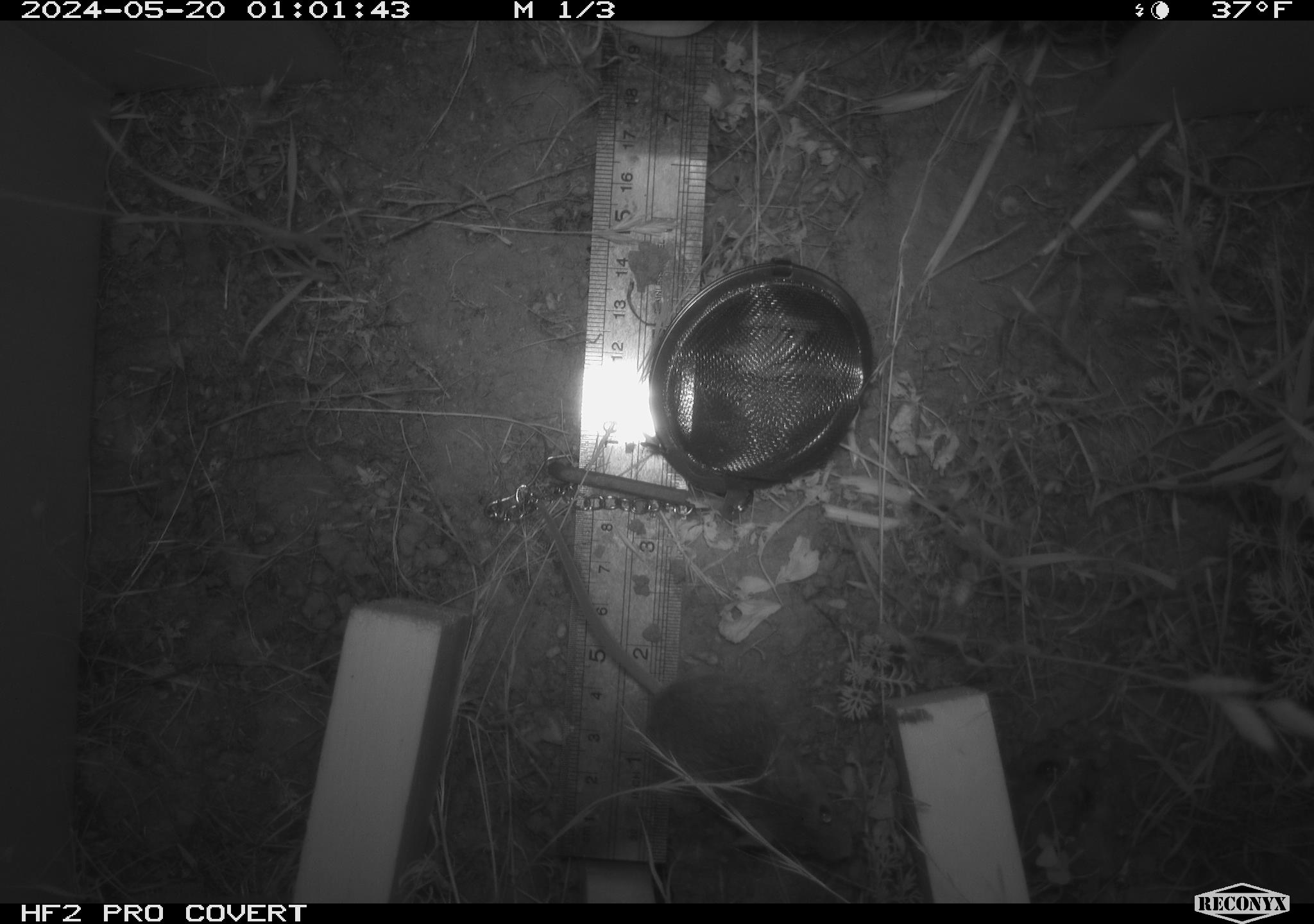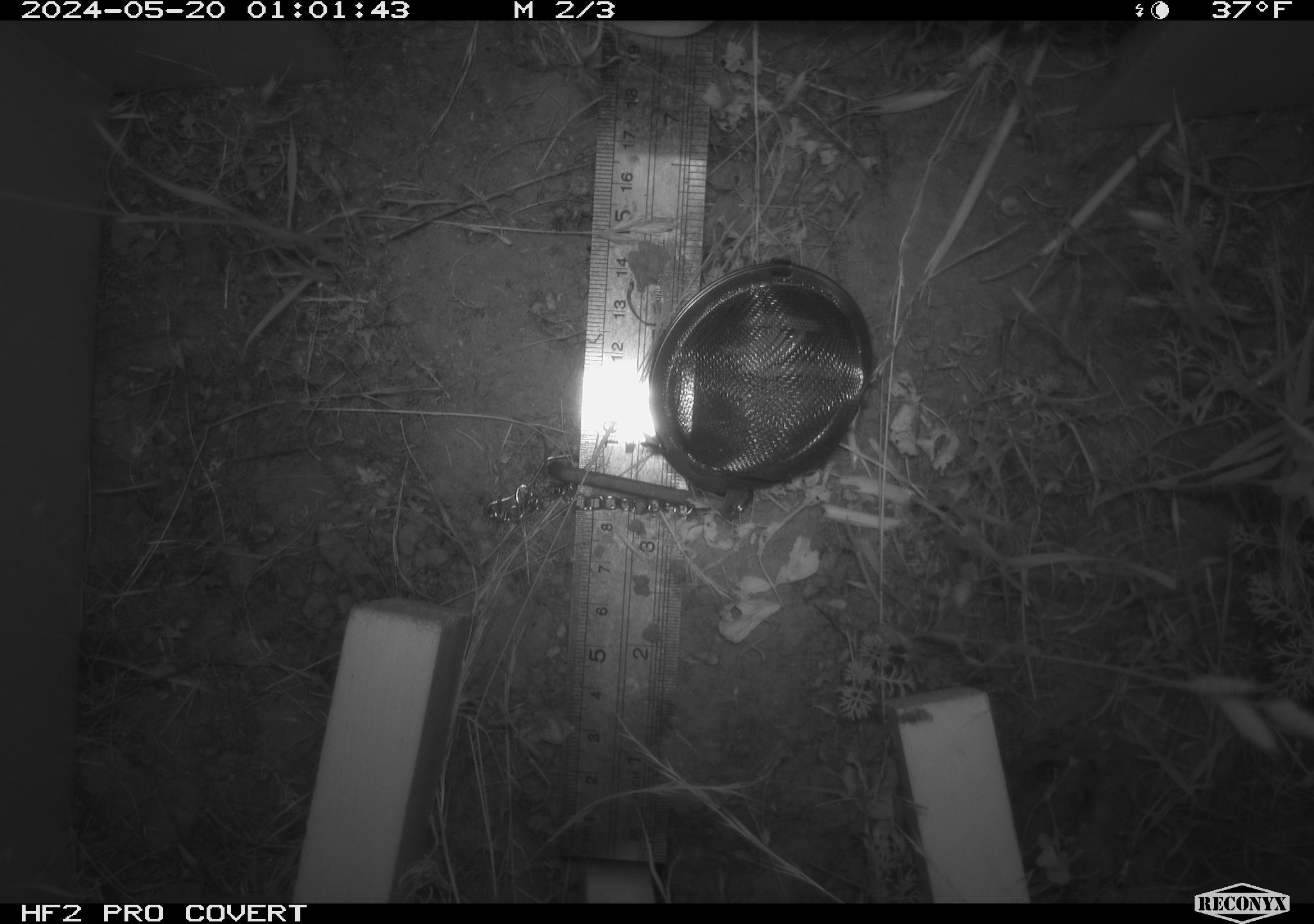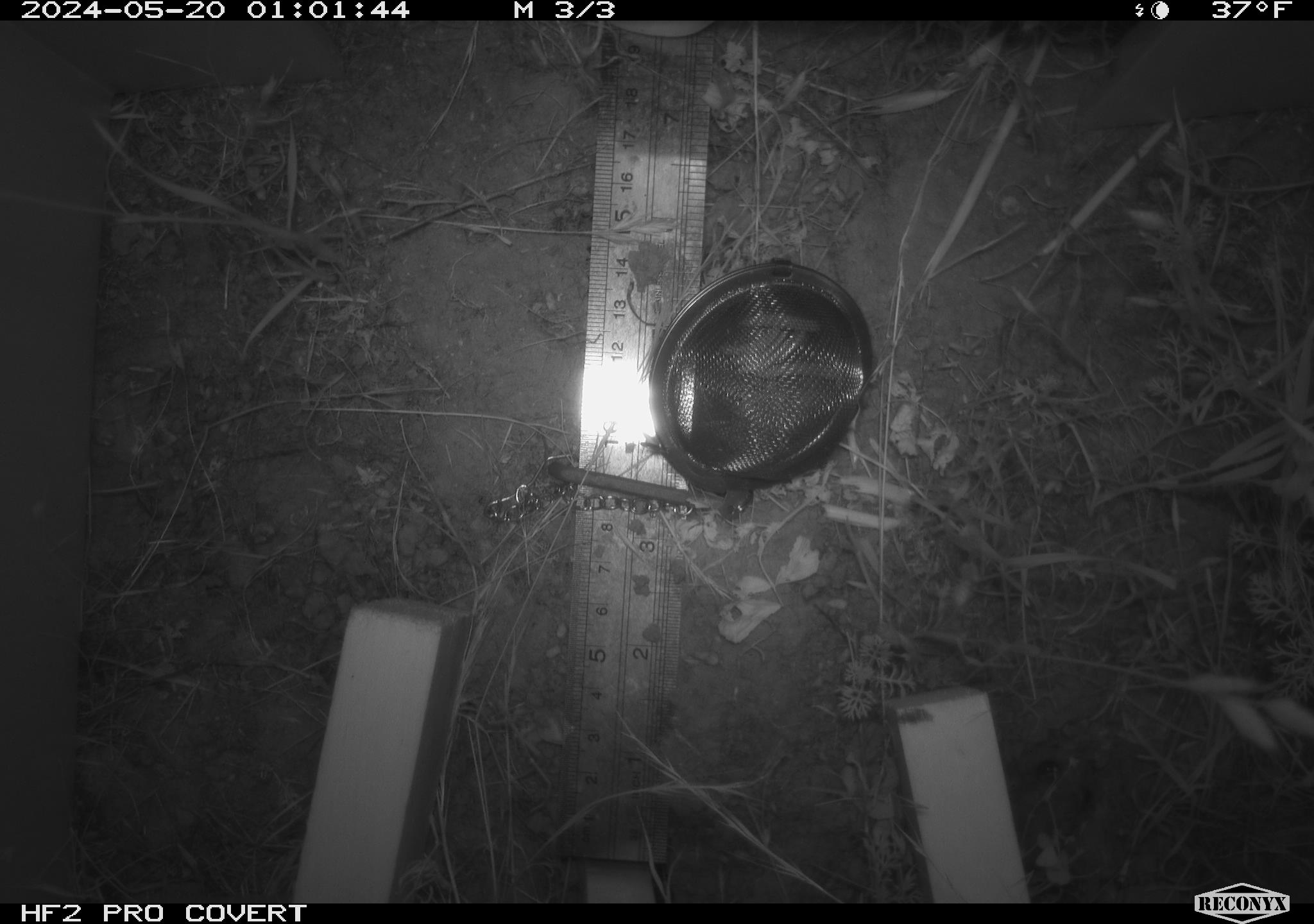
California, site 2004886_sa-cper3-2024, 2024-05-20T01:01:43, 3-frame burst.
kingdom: Animalia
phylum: Chordata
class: Mammalia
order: Rodentia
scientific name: Rodentia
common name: rodent